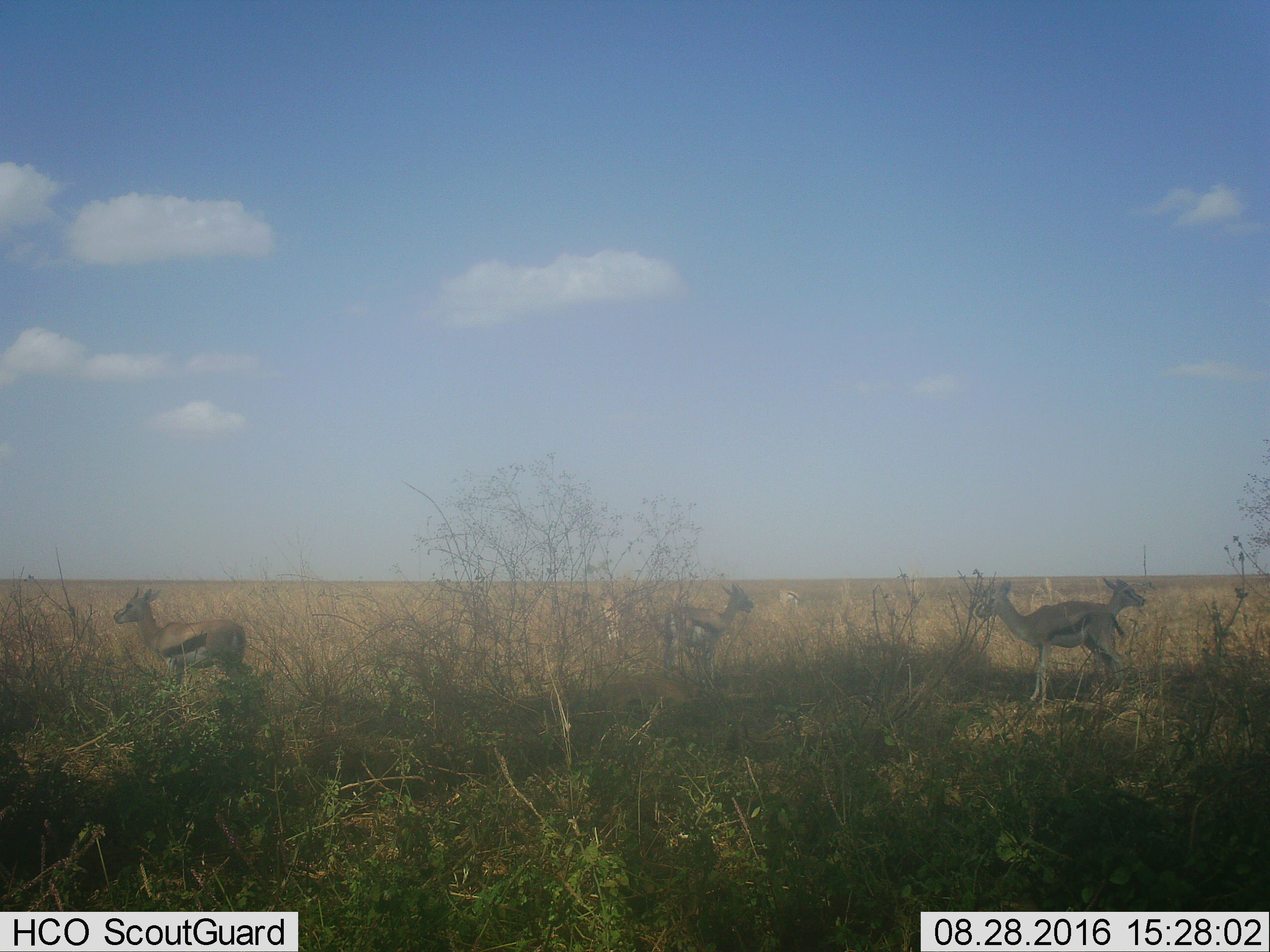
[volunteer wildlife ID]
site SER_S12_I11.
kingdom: Animalia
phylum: Chordata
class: Mammalia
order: Artiodactyla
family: Bovidae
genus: Eudorcas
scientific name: Eudorcas thomsonii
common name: thomson's gazelle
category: gazellethomsons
Gazellethomsons (thomson's gazelle) (Eudorcas thomsonii), count 6. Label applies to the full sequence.